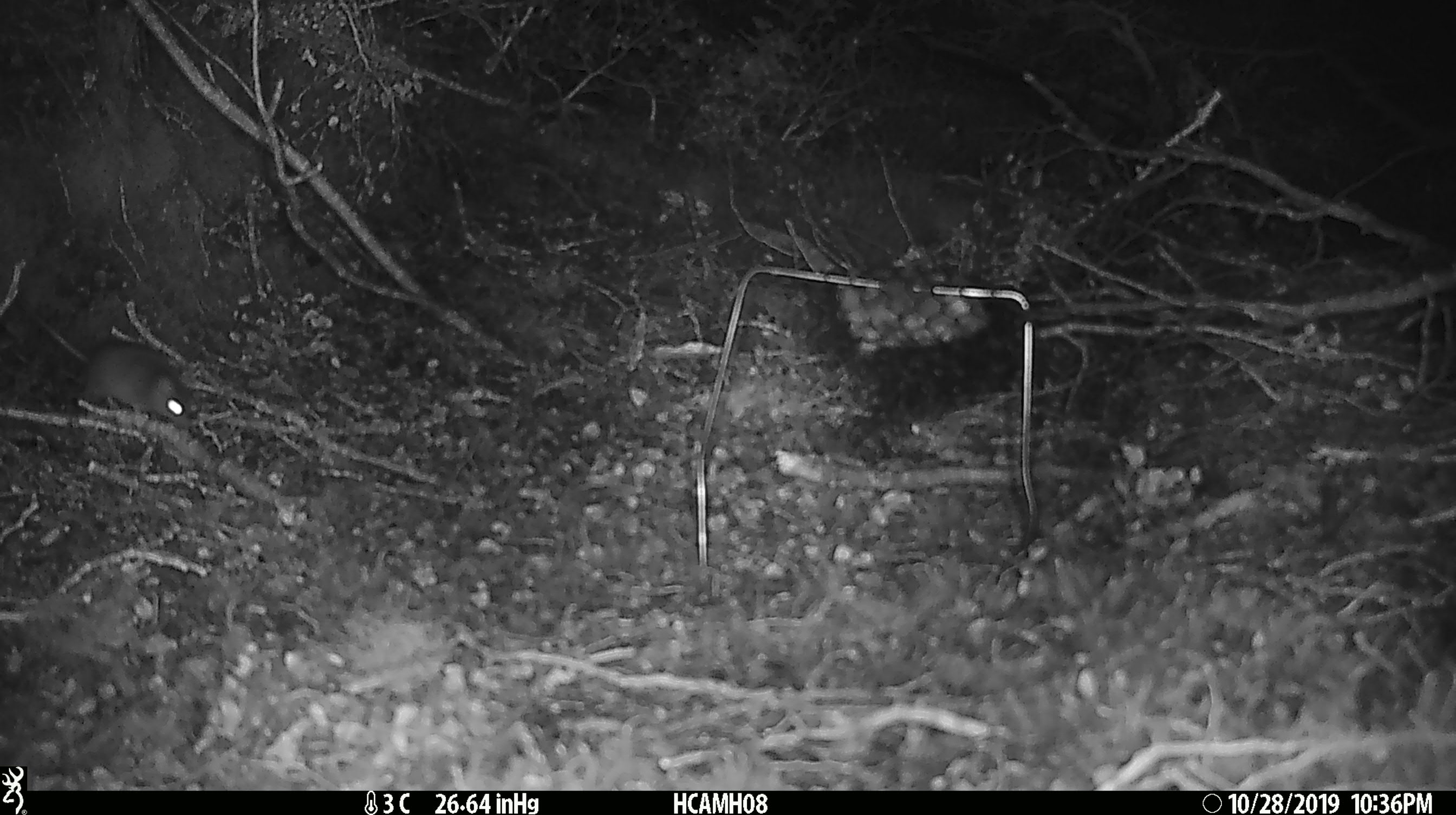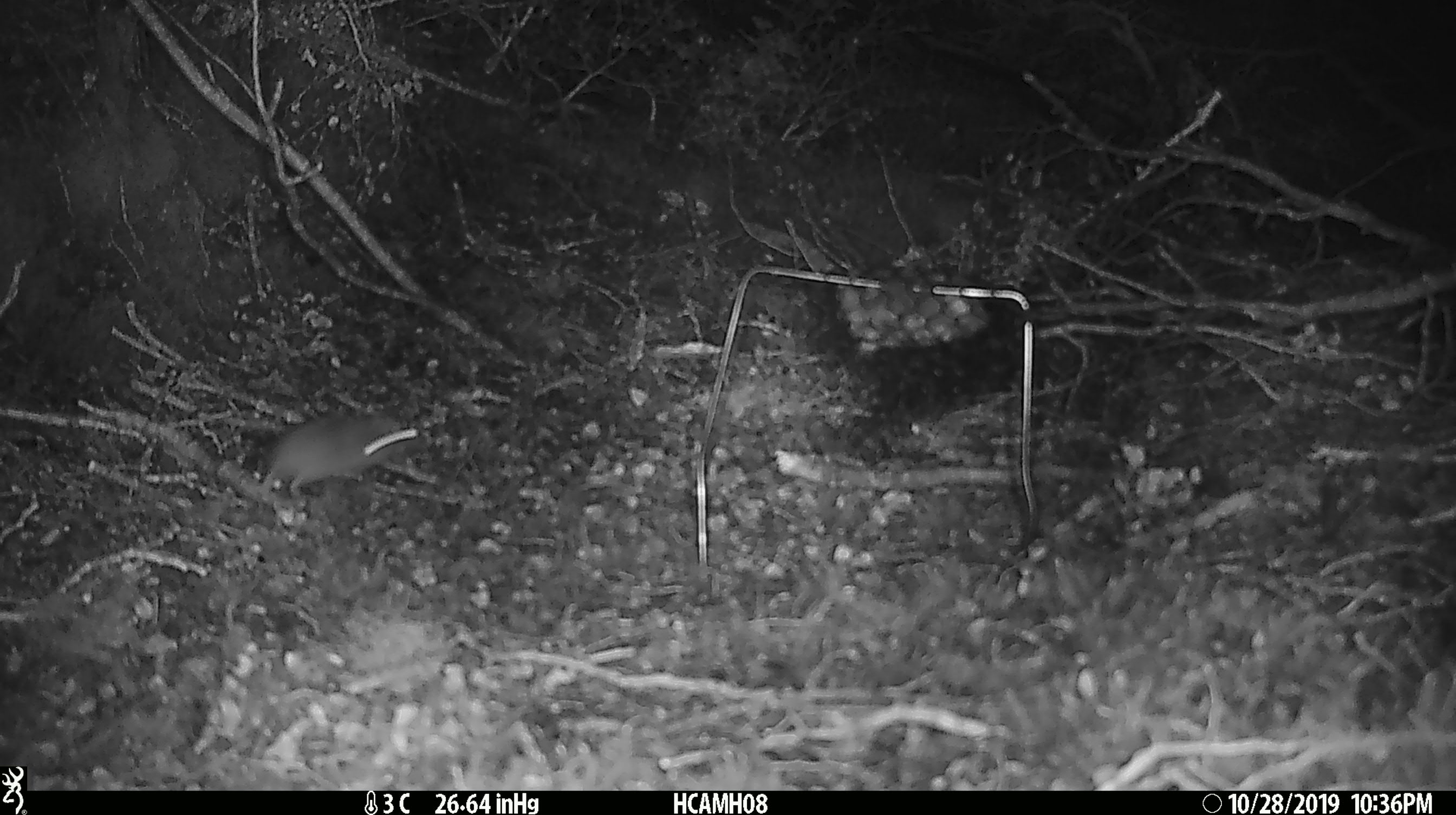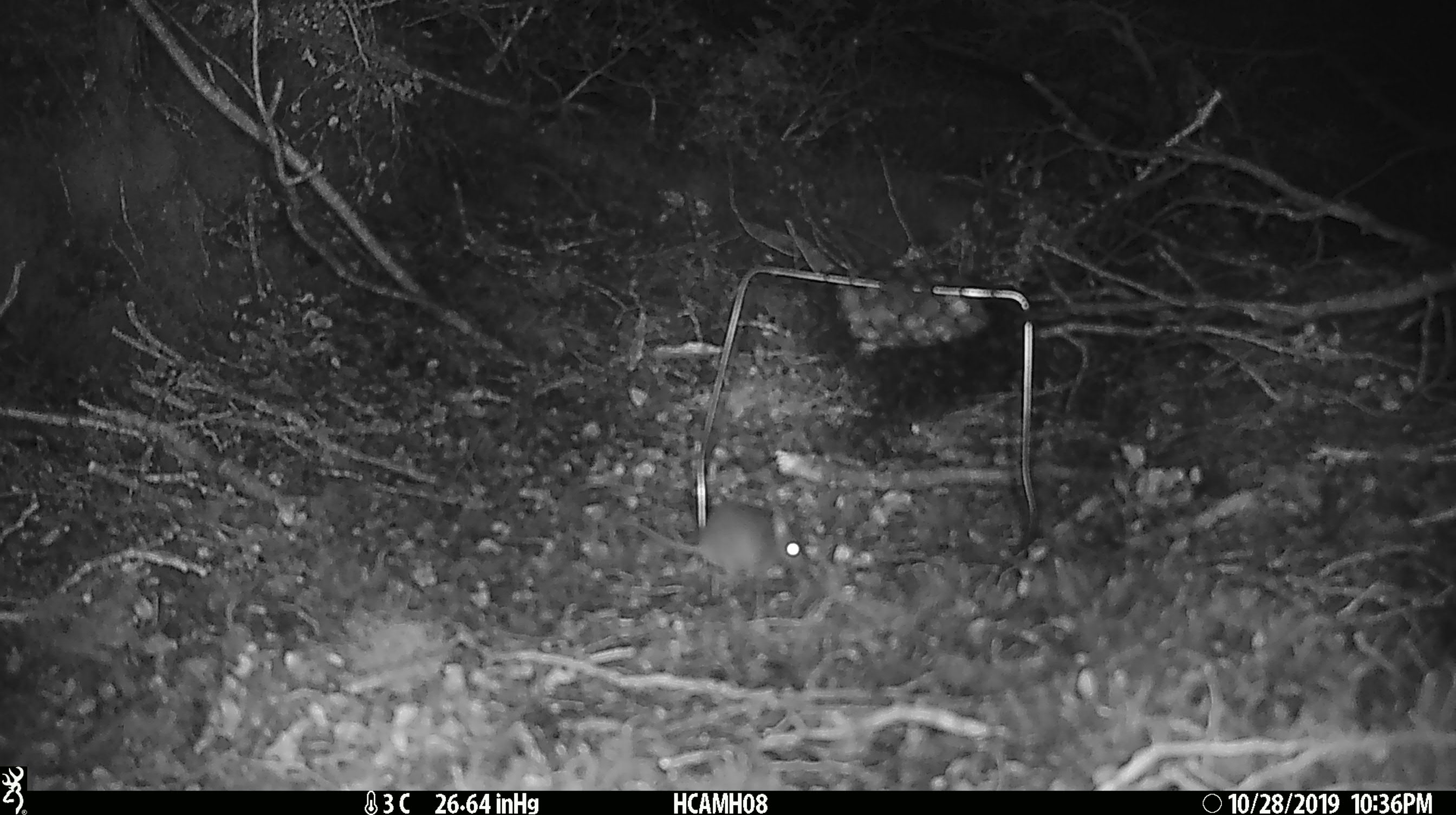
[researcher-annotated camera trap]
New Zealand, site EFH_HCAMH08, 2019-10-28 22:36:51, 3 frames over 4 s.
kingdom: Animalia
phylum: Chordata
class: Mammalia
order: Rodentia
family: Muridae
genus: Mus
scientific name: Mus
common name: mouse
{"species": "mouse (Mus)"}